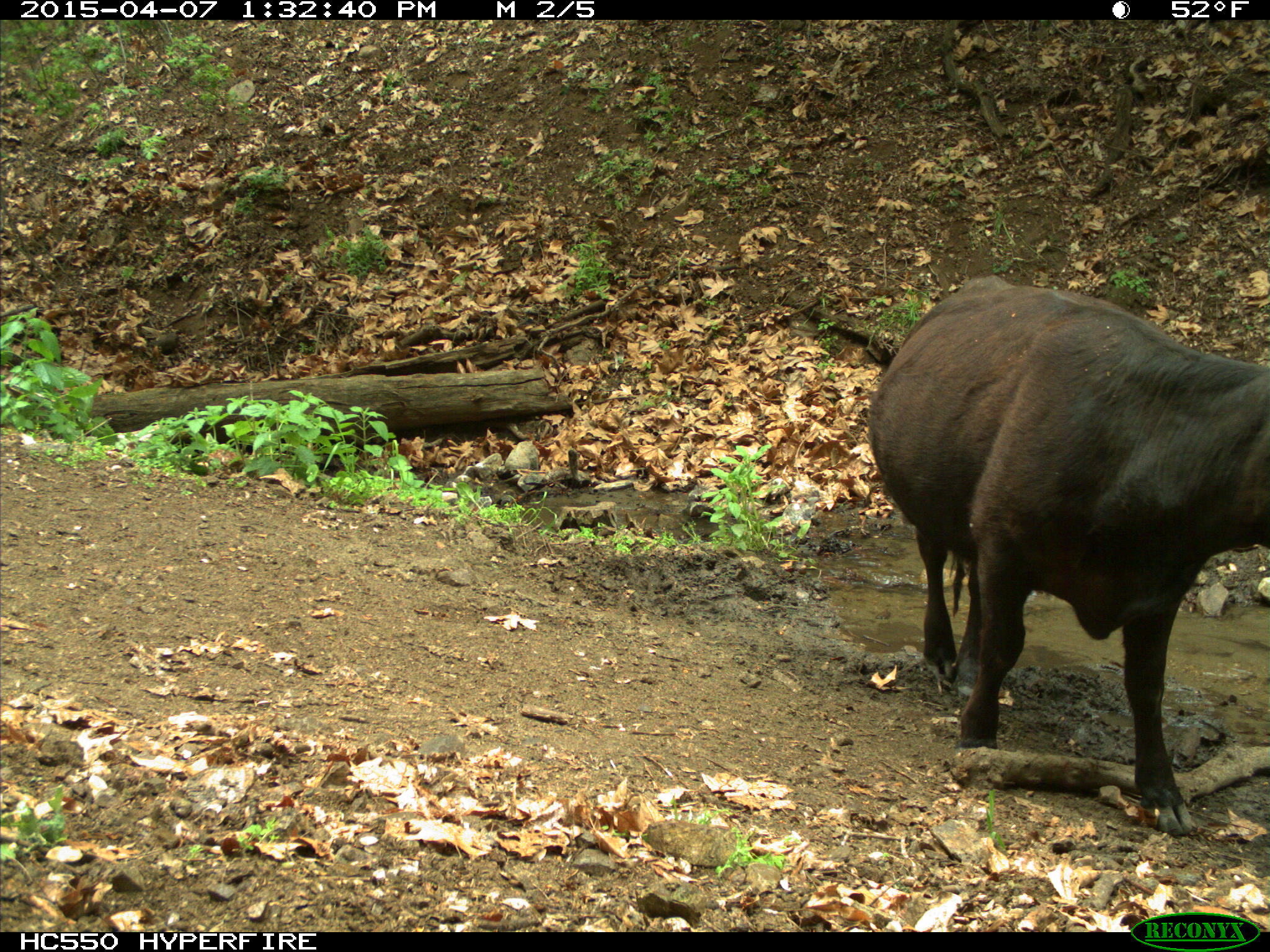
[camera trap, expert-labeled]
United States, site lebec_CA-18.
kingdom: Animalia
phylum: Chordata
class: Mammalia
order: Artiodactyla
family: Bovidae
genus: Bos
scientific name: Bos taurus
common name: domestic cow